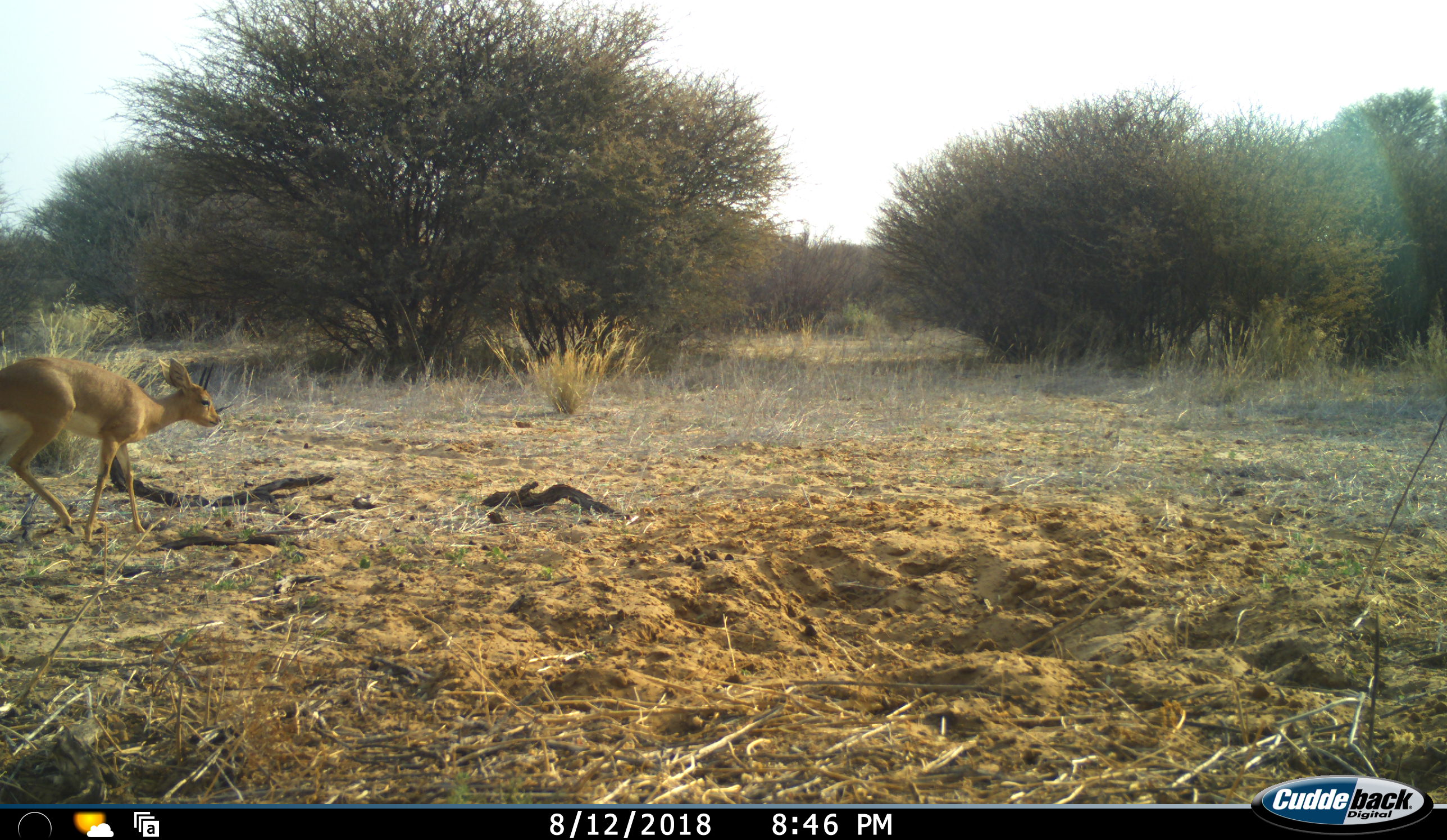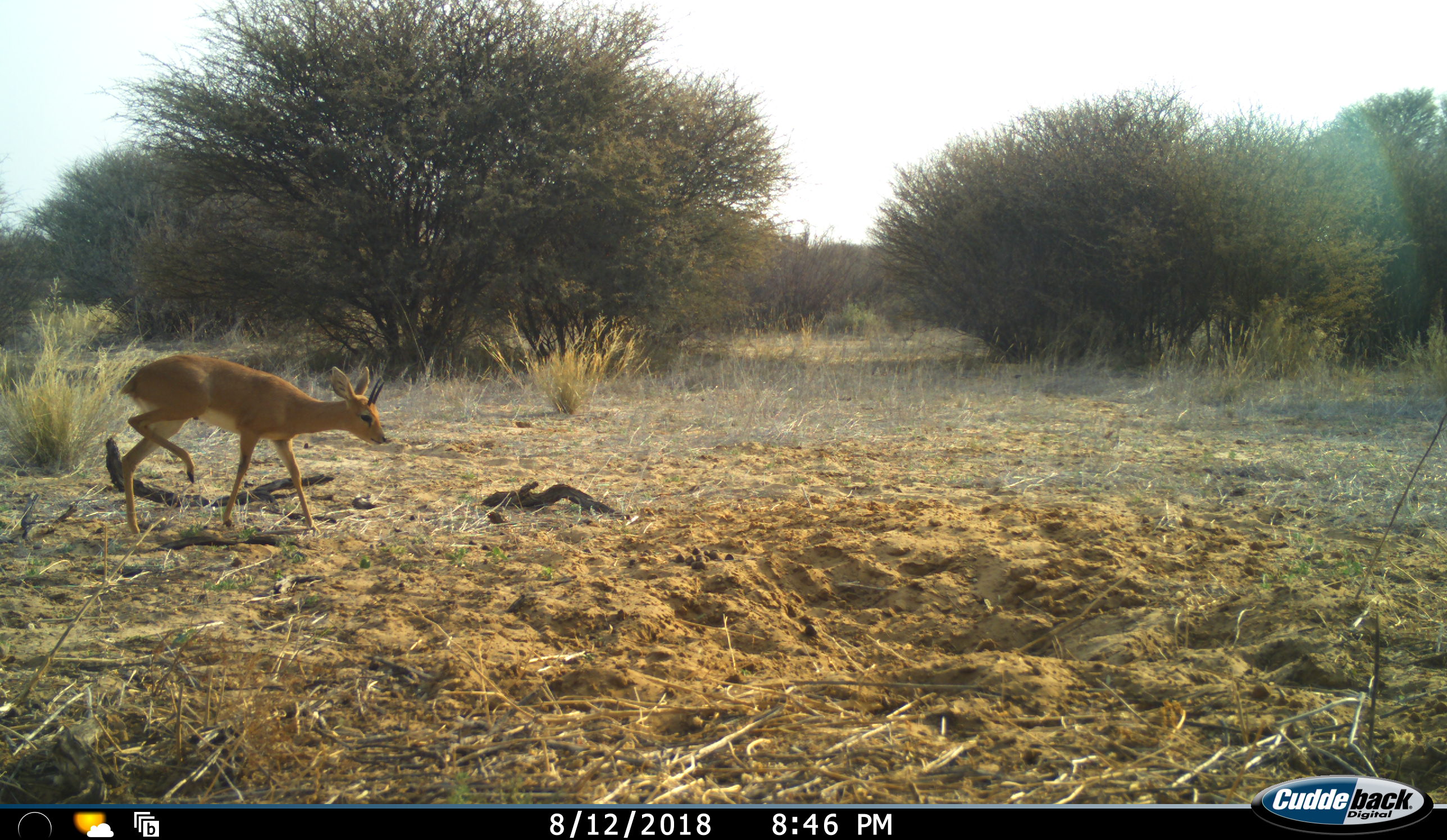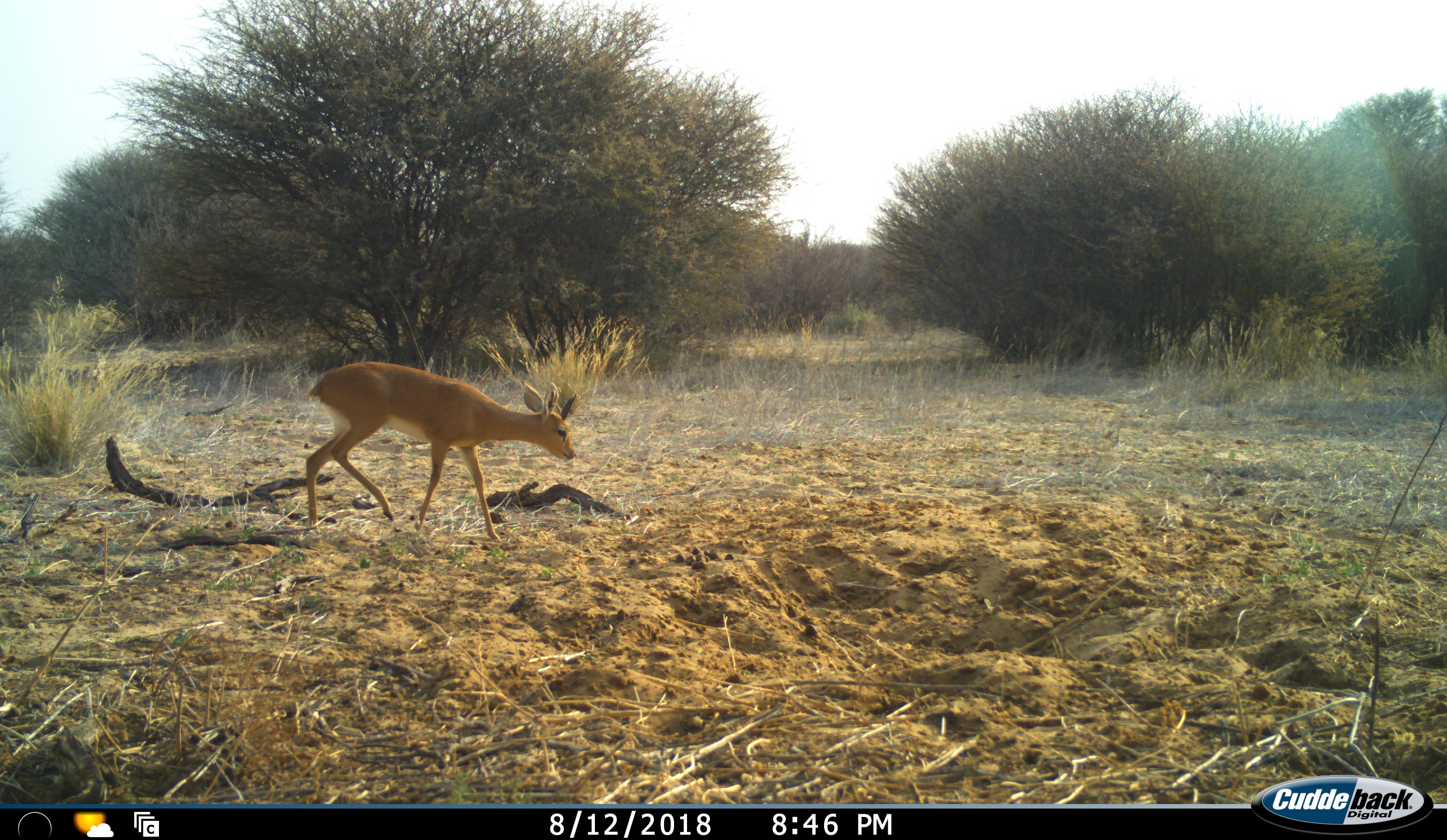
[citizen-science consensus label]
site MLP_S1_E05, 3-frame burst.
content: unidentified animal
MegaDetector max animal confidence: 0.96